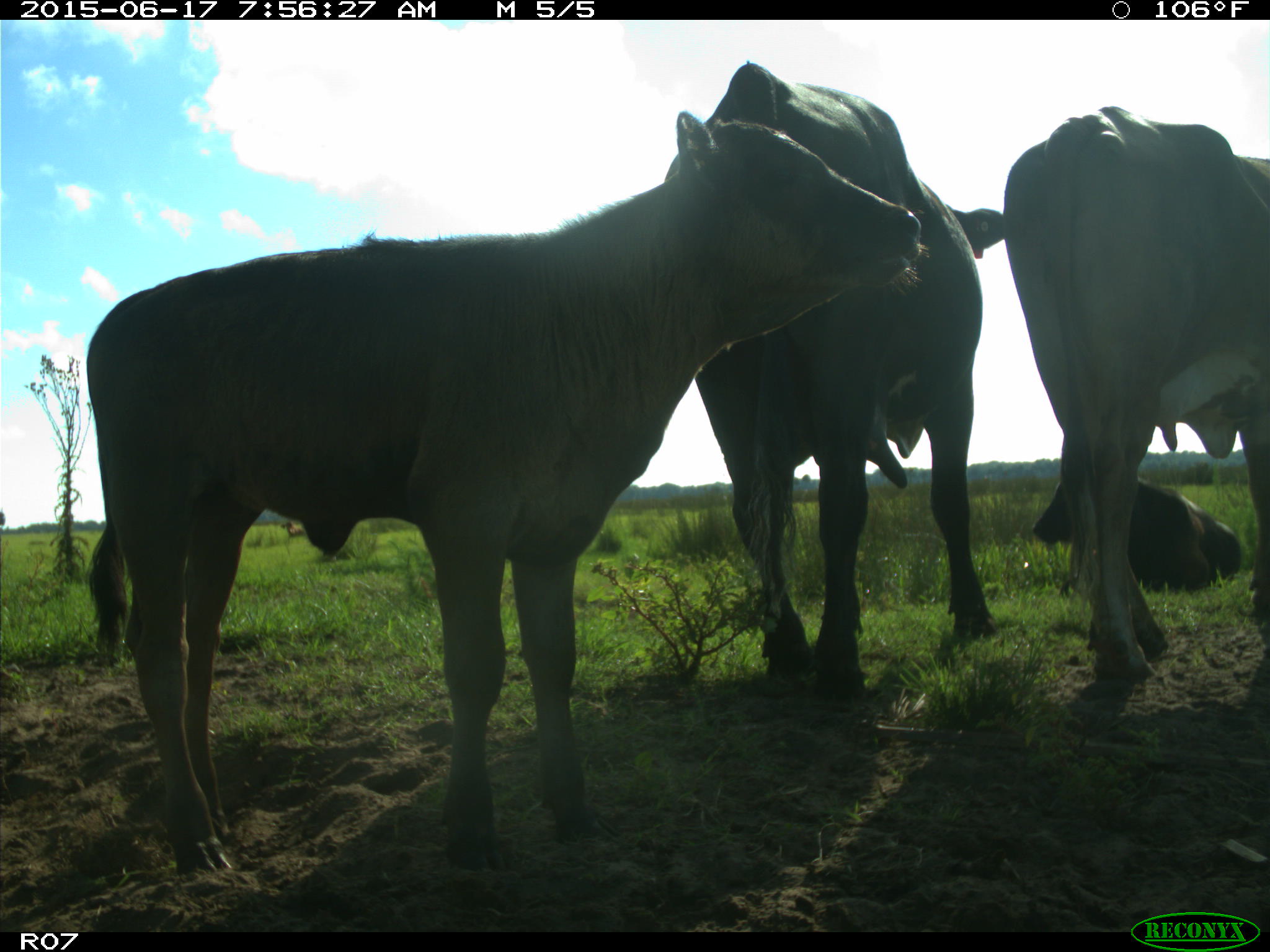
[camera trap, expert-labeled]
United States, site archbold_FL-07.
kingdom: Animalia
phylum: Chordata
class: Mammalia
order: Artiodactyla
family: Bovidae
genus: Bos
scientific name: Bos taurus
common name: domestic cow